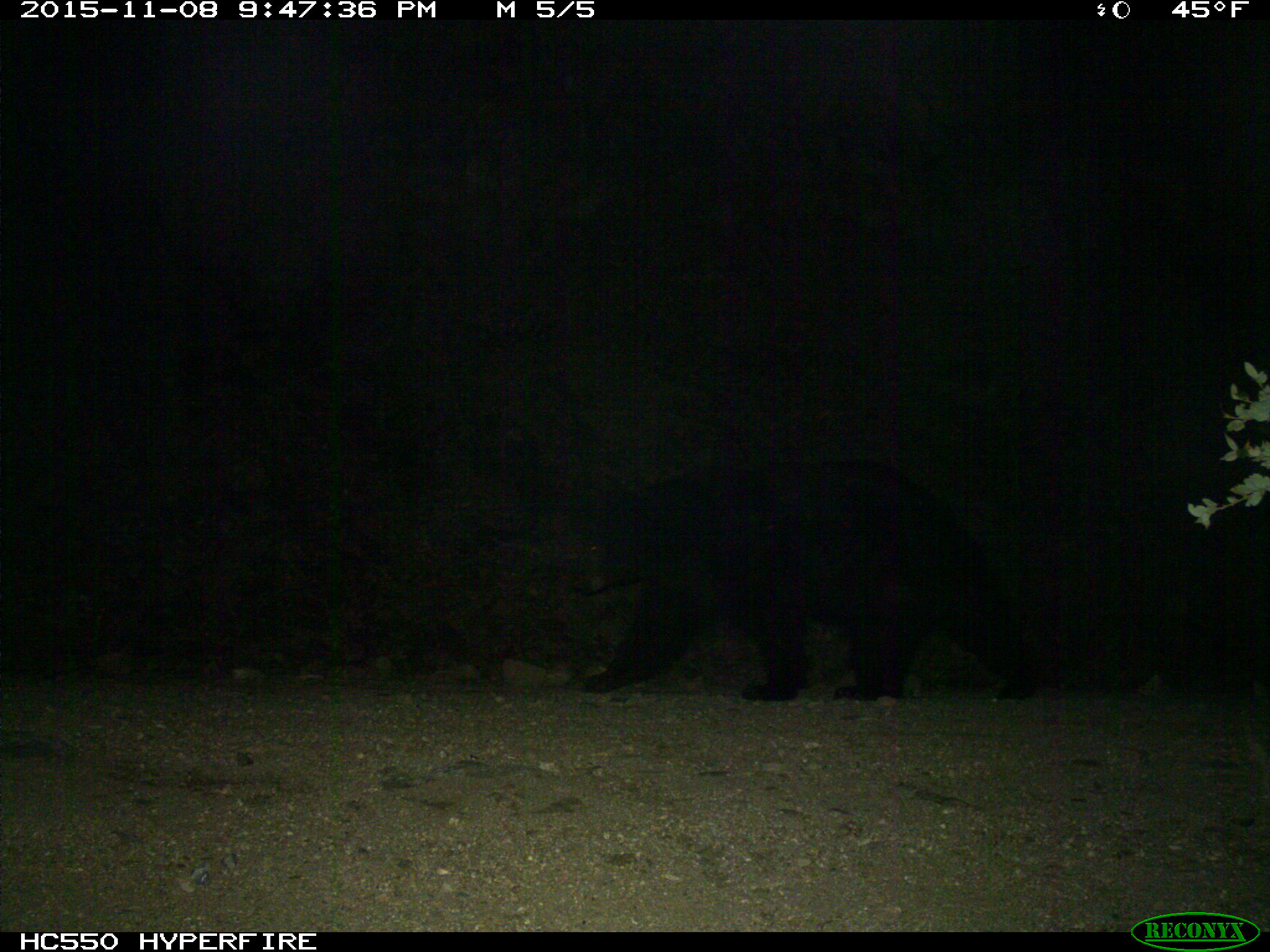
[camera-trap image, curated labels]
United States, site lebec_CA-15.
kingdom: Animalia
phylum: Chordata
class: Mammalia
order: Carnivora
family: Ursidae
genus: Ursus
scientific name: Ursus americanus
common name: american black bear